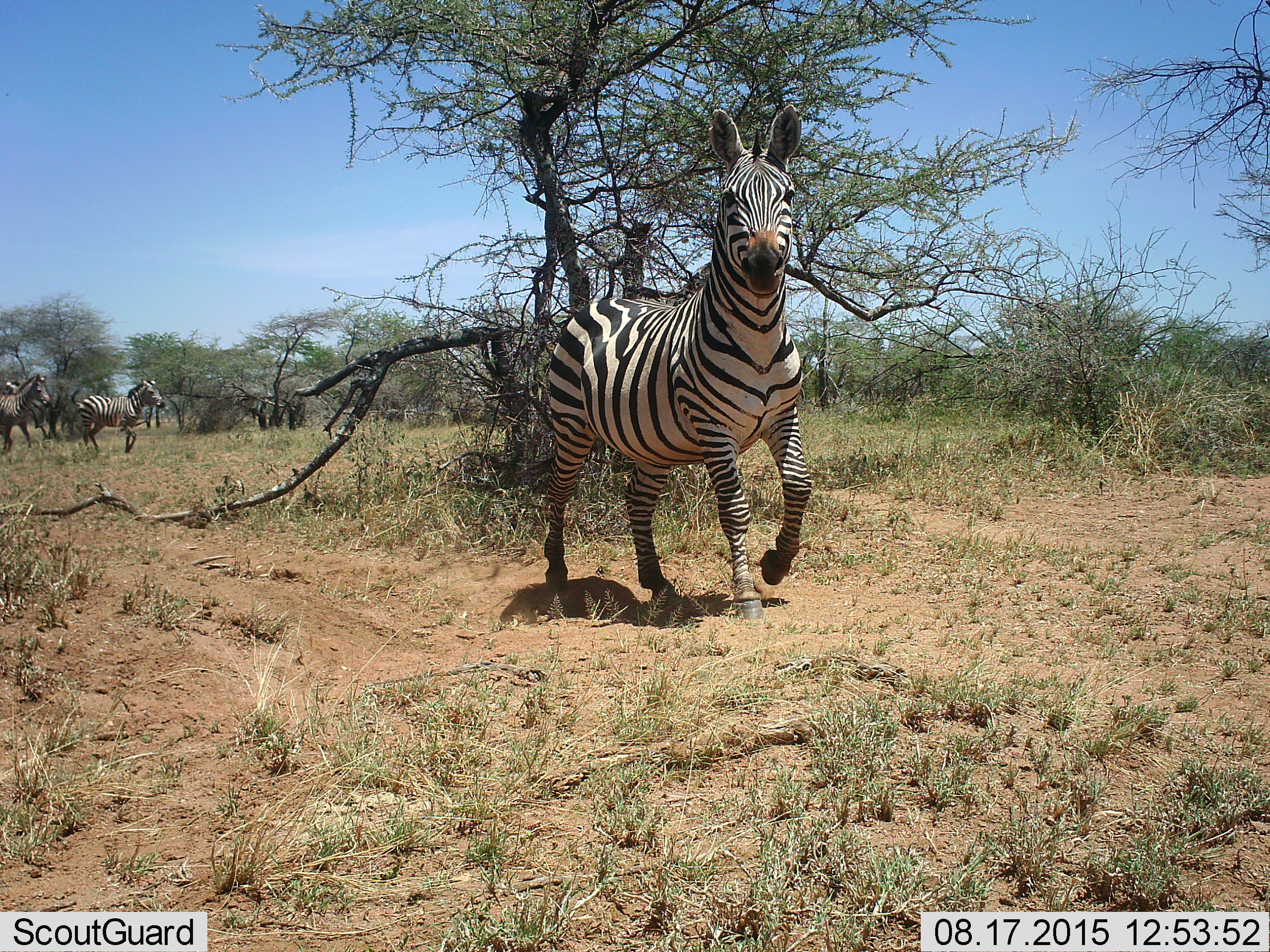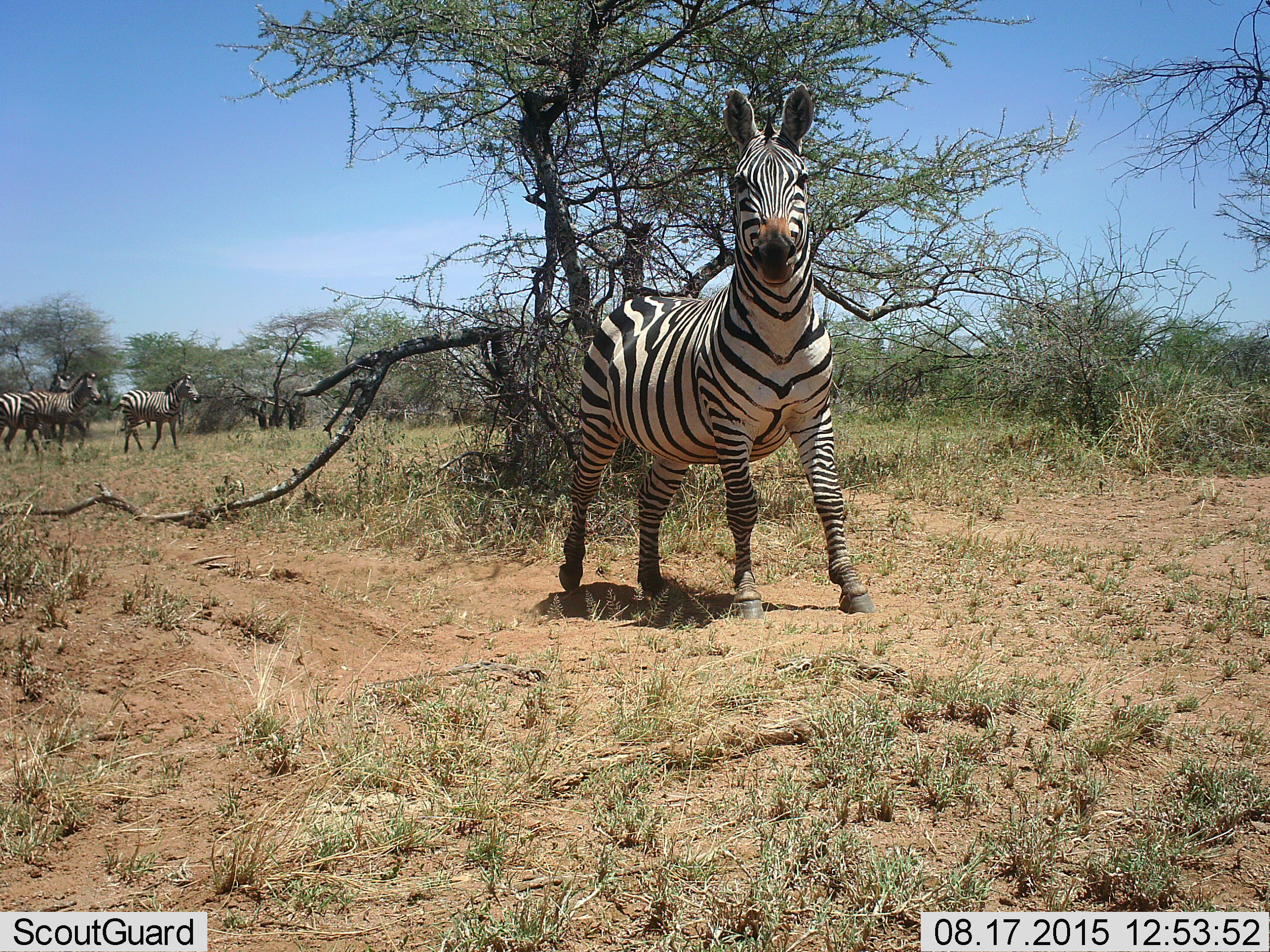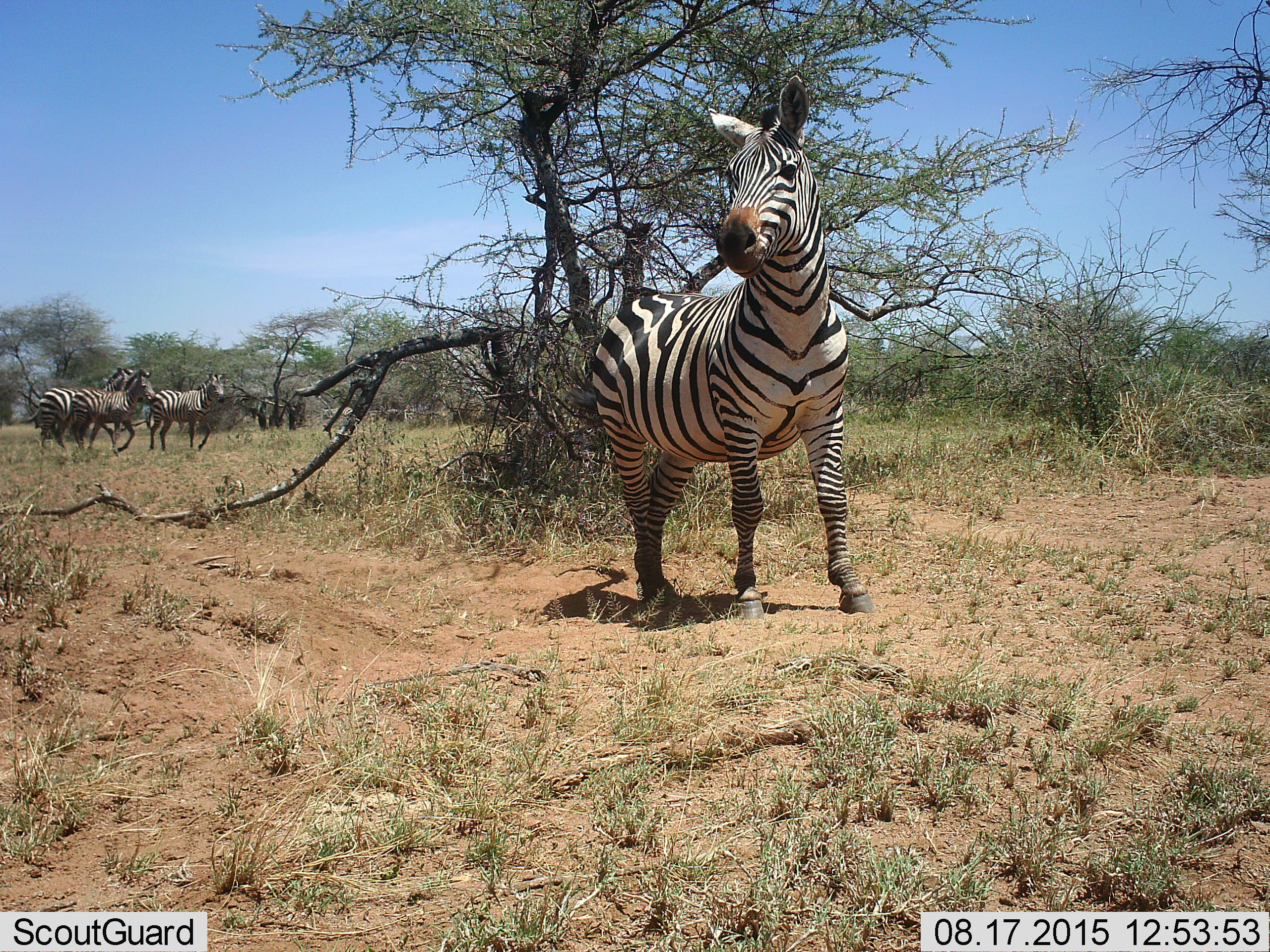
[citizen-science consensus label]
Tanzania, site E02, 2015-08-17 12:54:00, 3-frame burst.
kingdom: Animalia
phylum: Chordata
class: Mammalia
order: Perissodactyla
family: Equidae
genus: Equus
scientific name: Equus quagga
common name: plains zebra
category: zebra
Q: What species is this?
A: Zebra (plains zebra) (Equus quagga).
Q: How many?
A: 4.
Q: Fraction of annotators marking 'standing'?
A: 53%.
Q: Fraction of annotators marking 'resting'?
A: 0%.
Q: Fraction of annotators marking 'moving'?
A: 76%.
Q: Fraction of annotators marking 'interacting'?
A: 24%.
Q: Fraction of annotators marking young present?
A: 6%.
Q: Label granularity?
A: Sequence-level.